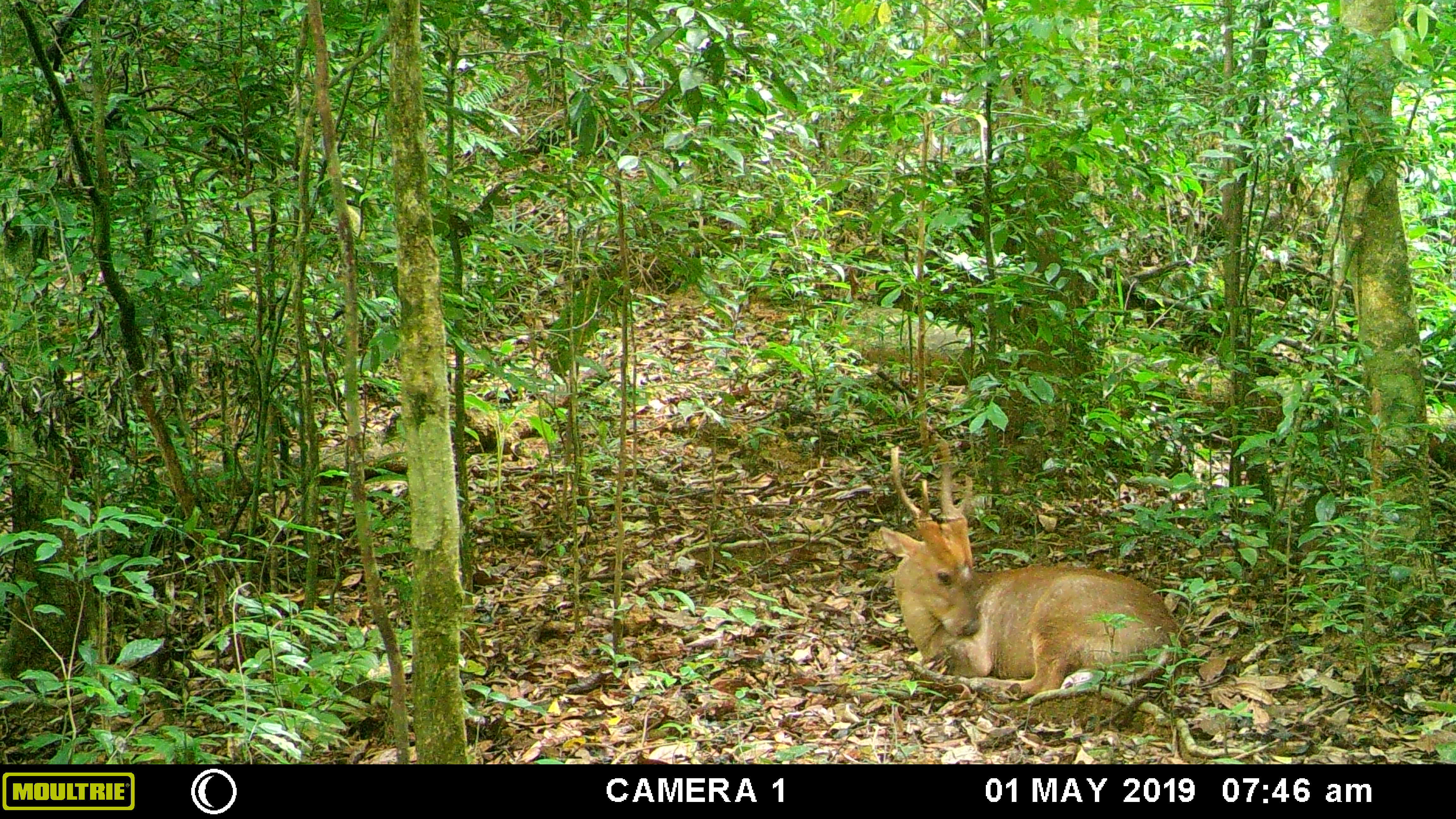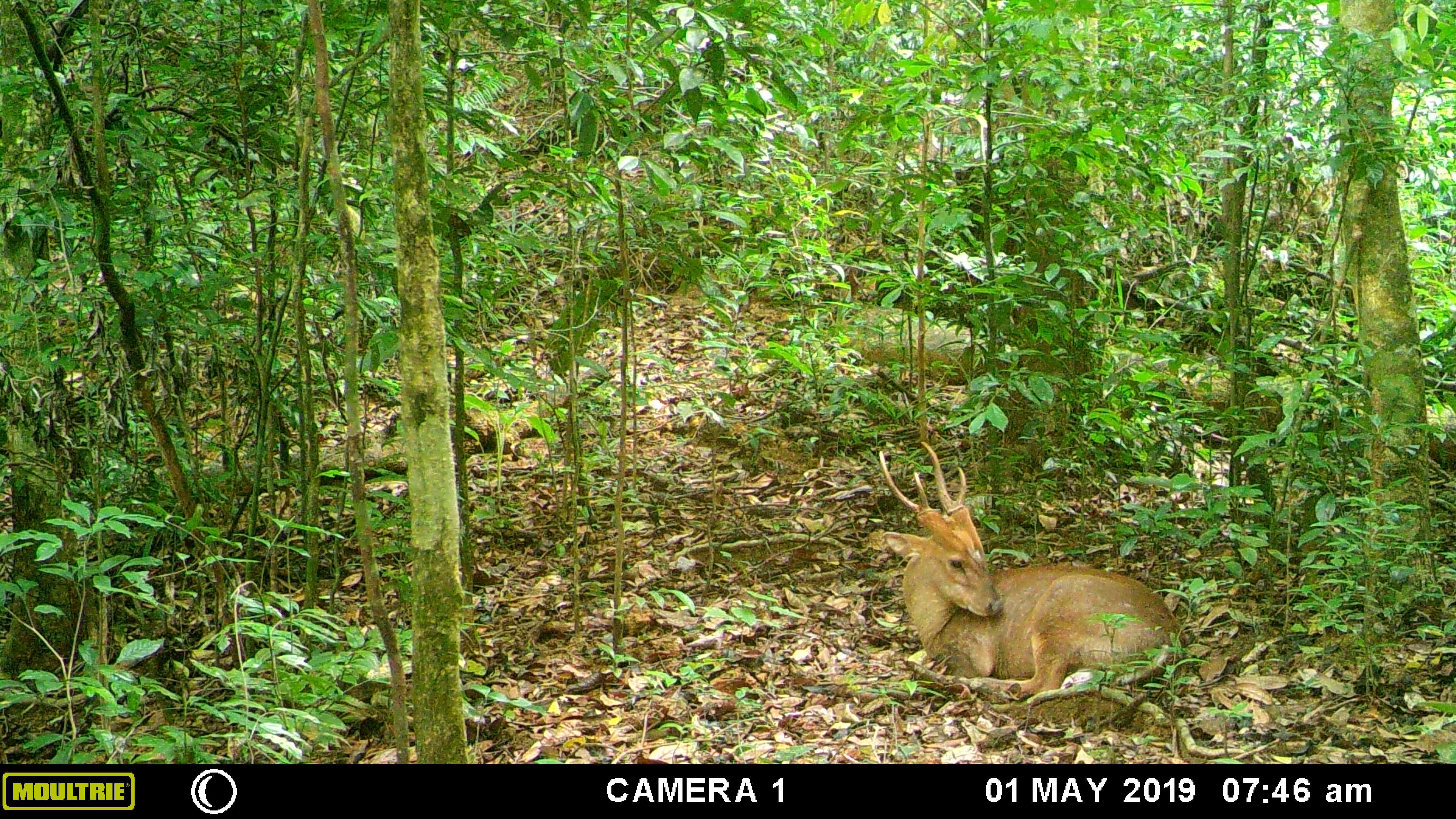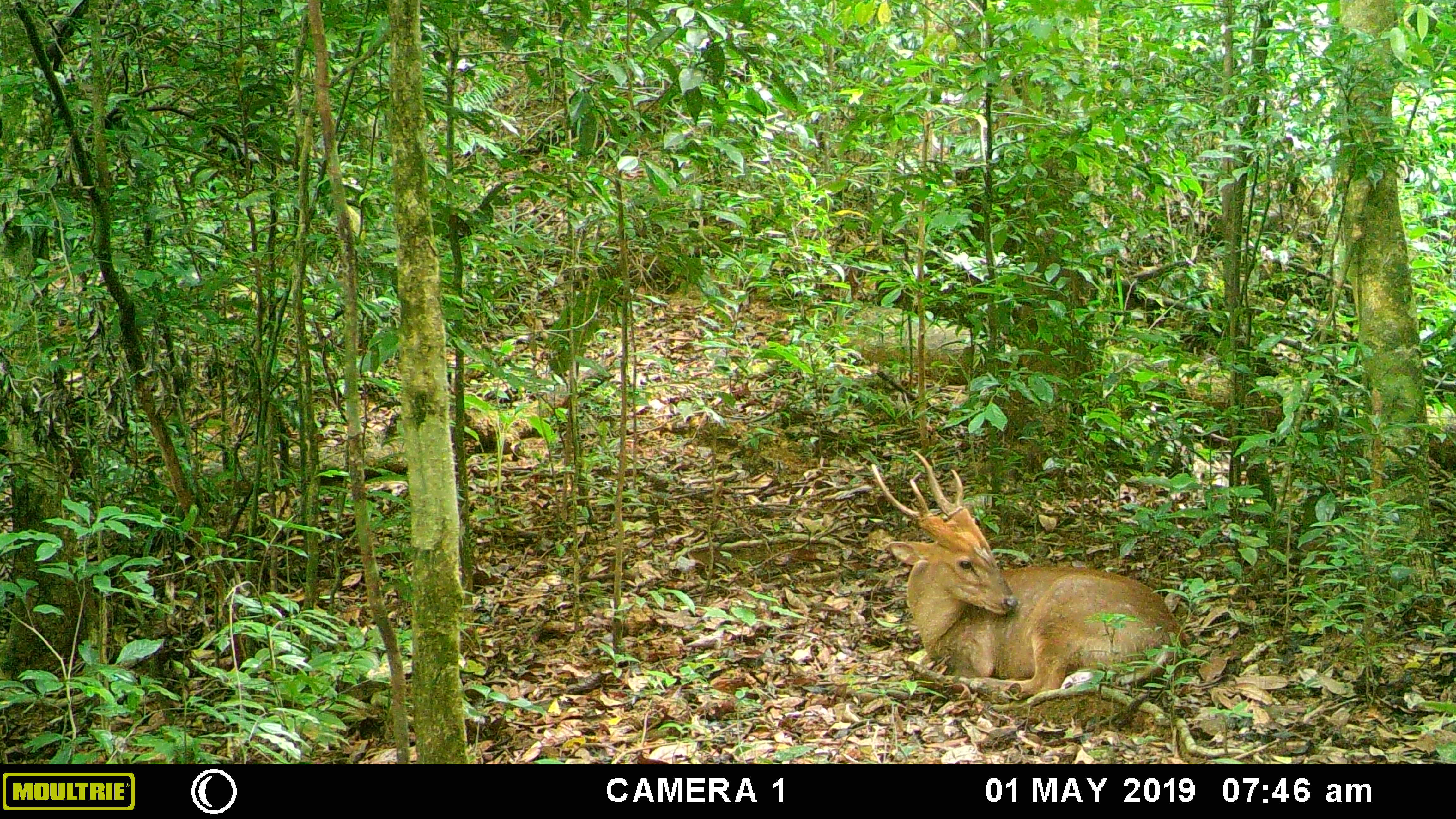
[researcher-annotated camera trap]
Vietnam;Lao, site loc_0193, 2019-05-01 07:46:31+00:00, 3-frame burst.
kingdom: Animalia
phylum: Chordata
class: Mammalia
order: Artiodactyla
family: Cervidae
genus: Muntiacus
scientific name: Muntiacus vuquangensis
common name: large-antlered muntjac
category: large antlered muntjac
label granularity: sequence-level